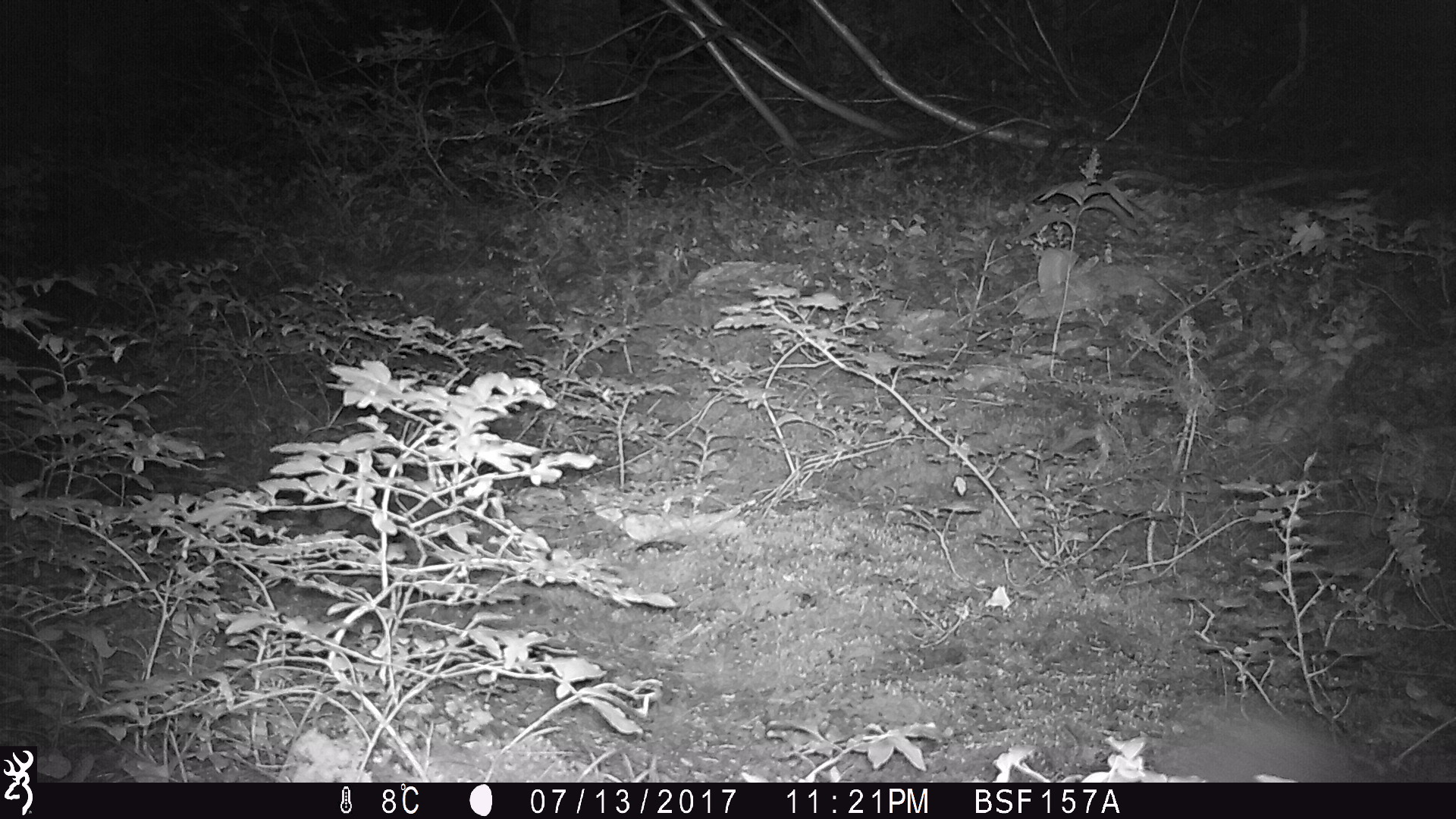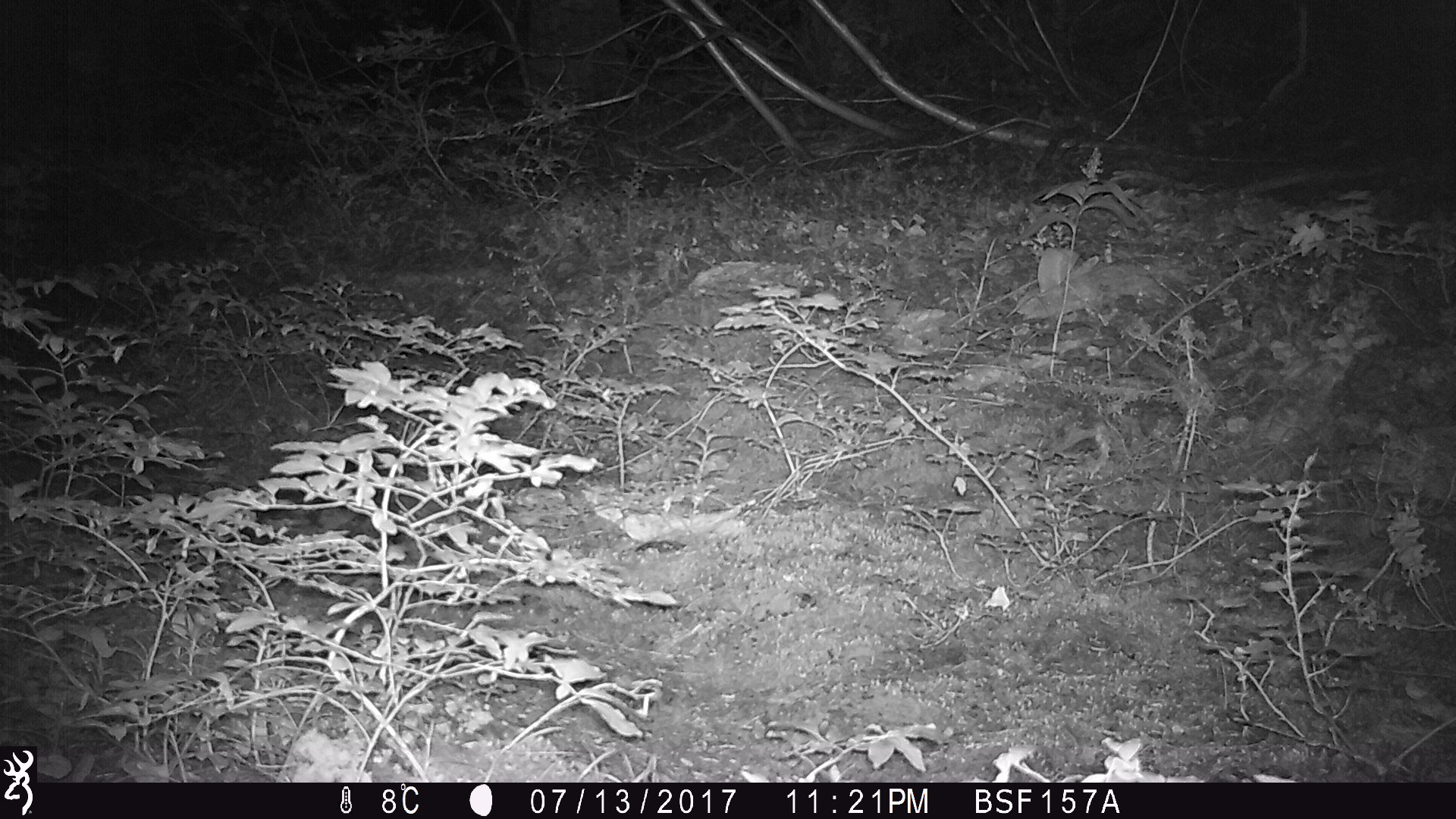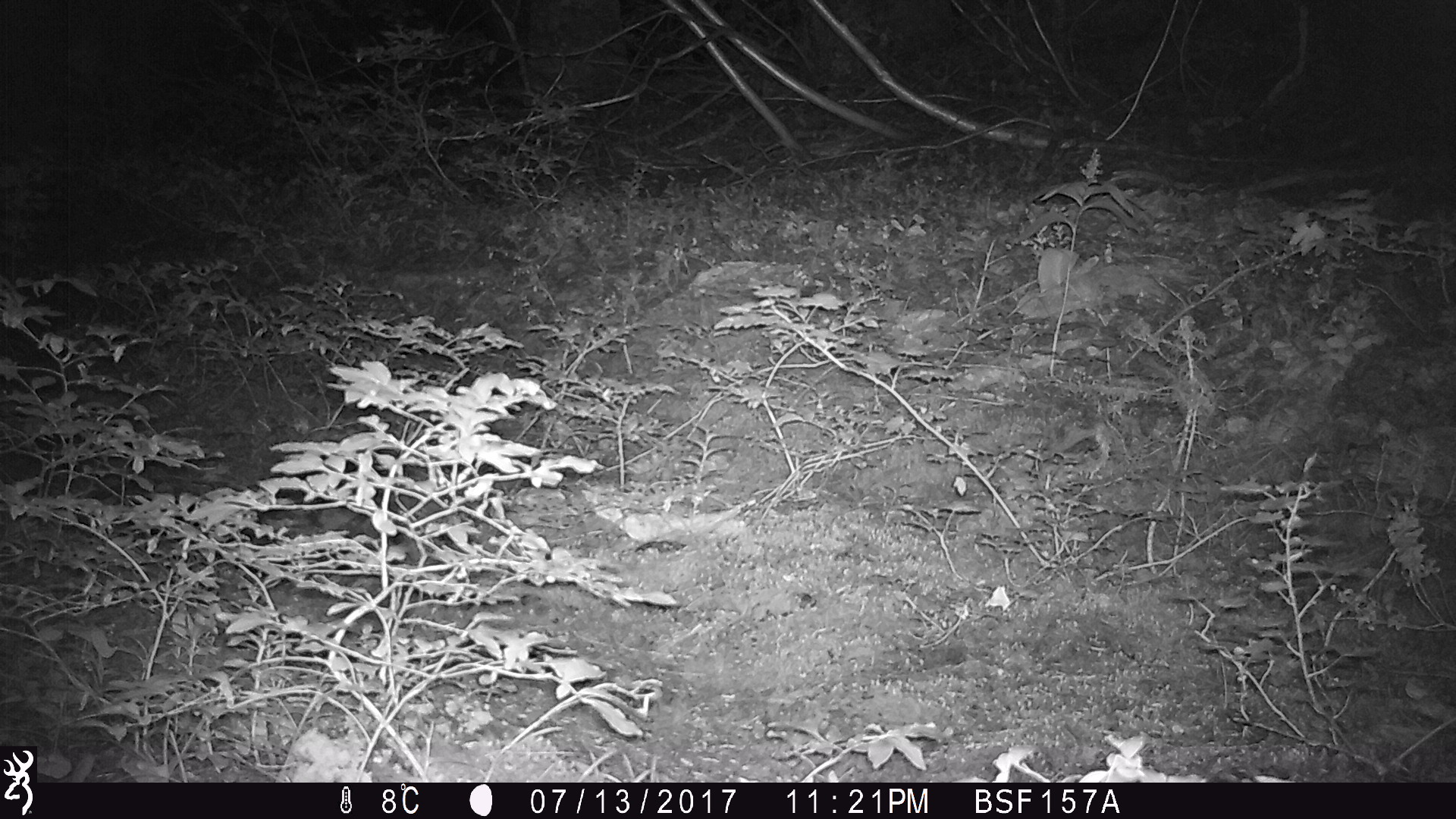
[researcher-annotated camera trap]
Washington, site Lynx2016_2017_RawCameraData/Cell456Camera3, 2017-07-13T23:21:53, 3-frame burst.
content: unidentified animal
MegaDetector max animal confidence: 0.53